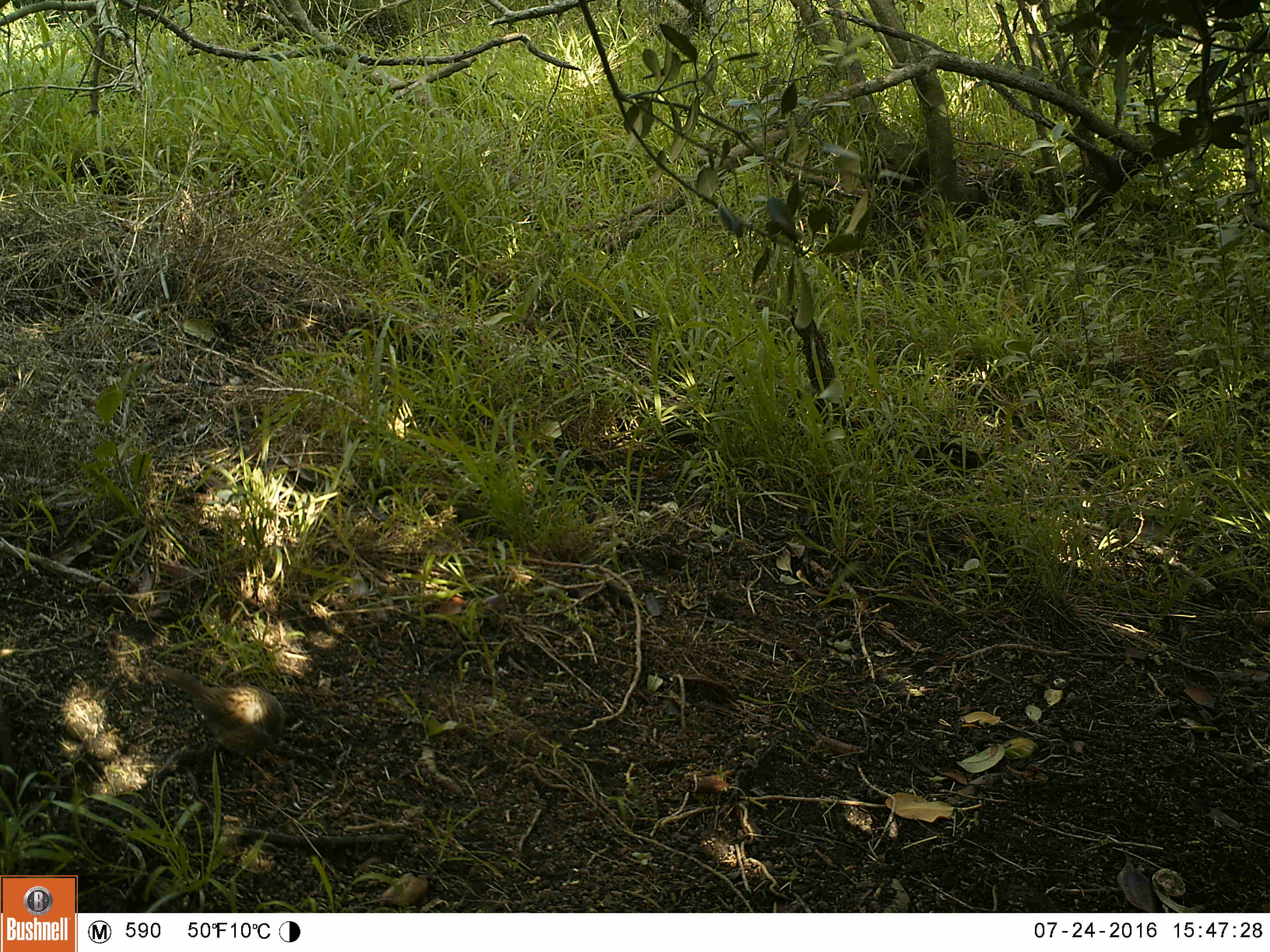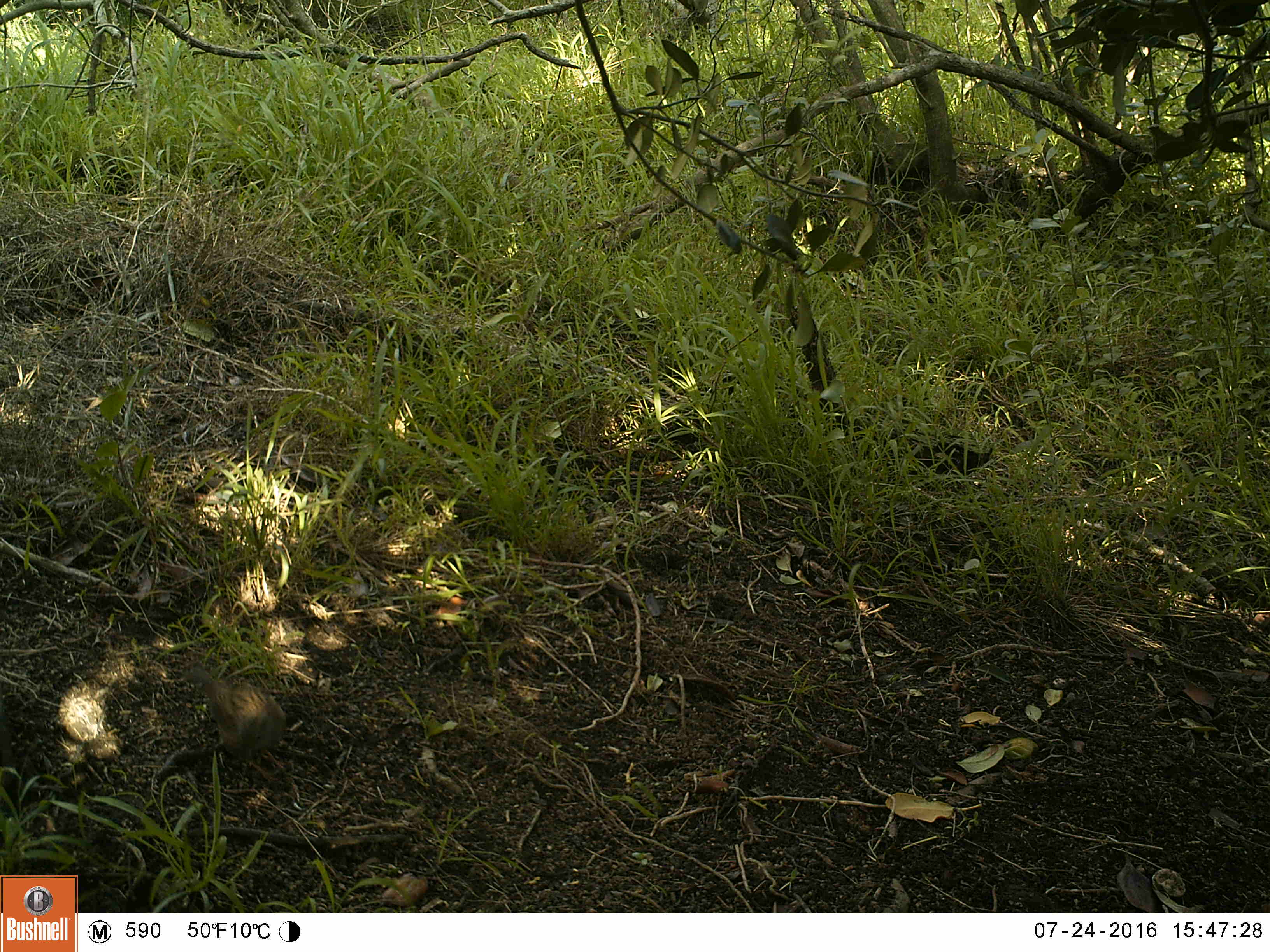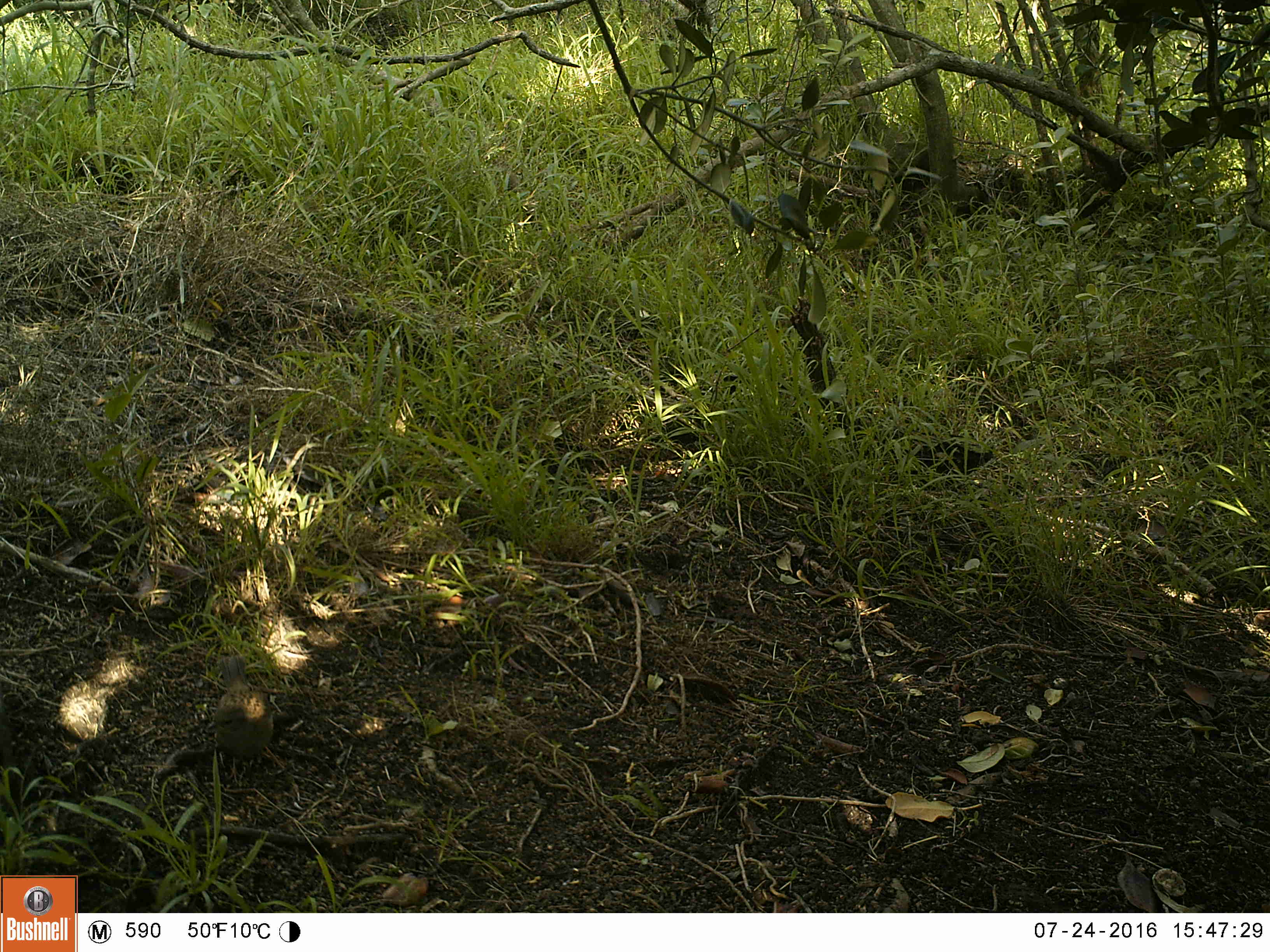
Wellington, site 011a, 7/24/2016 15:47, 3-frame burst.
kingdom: Animalia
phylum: Chordata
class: Aves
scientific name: Aves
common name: bird